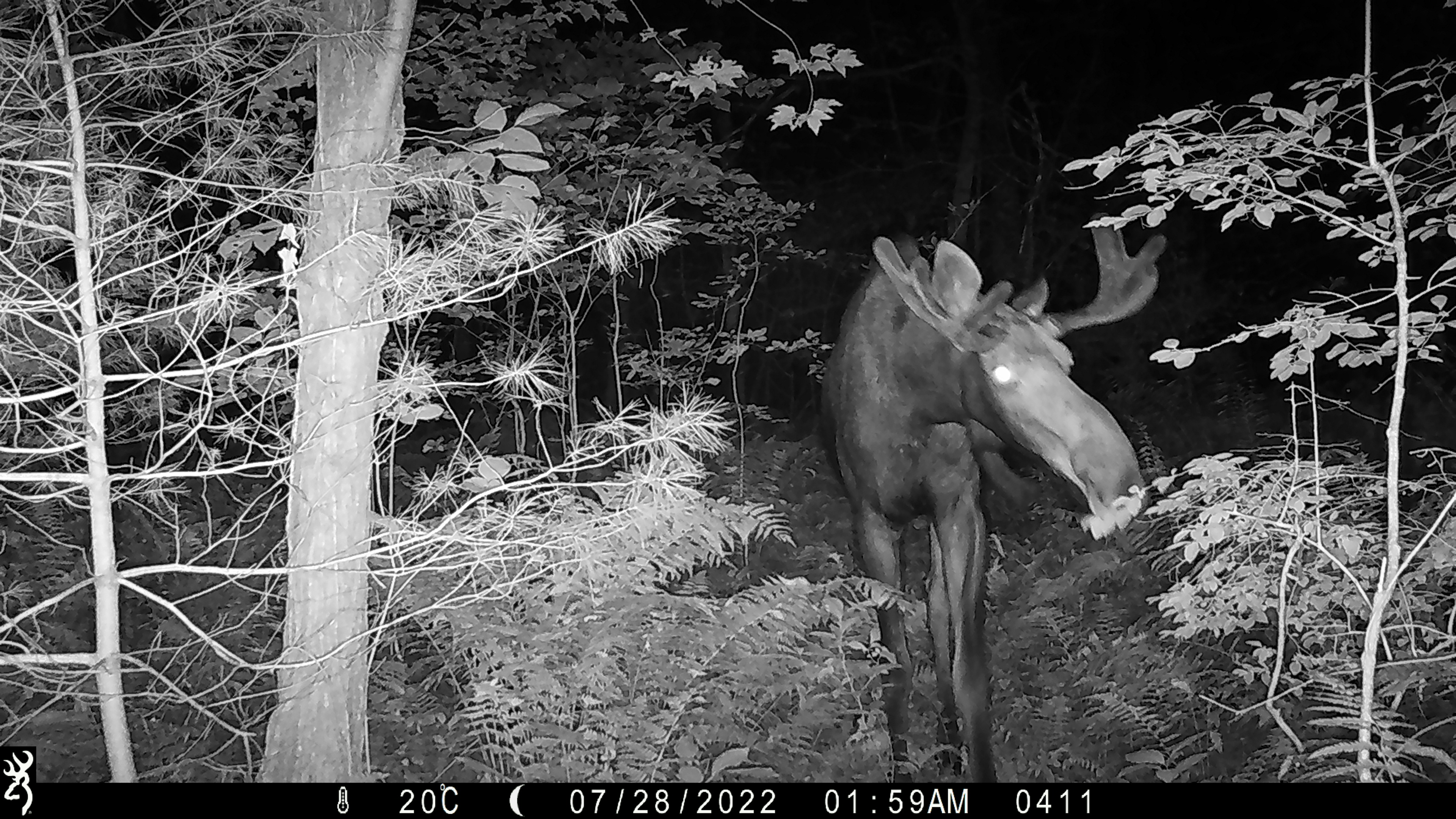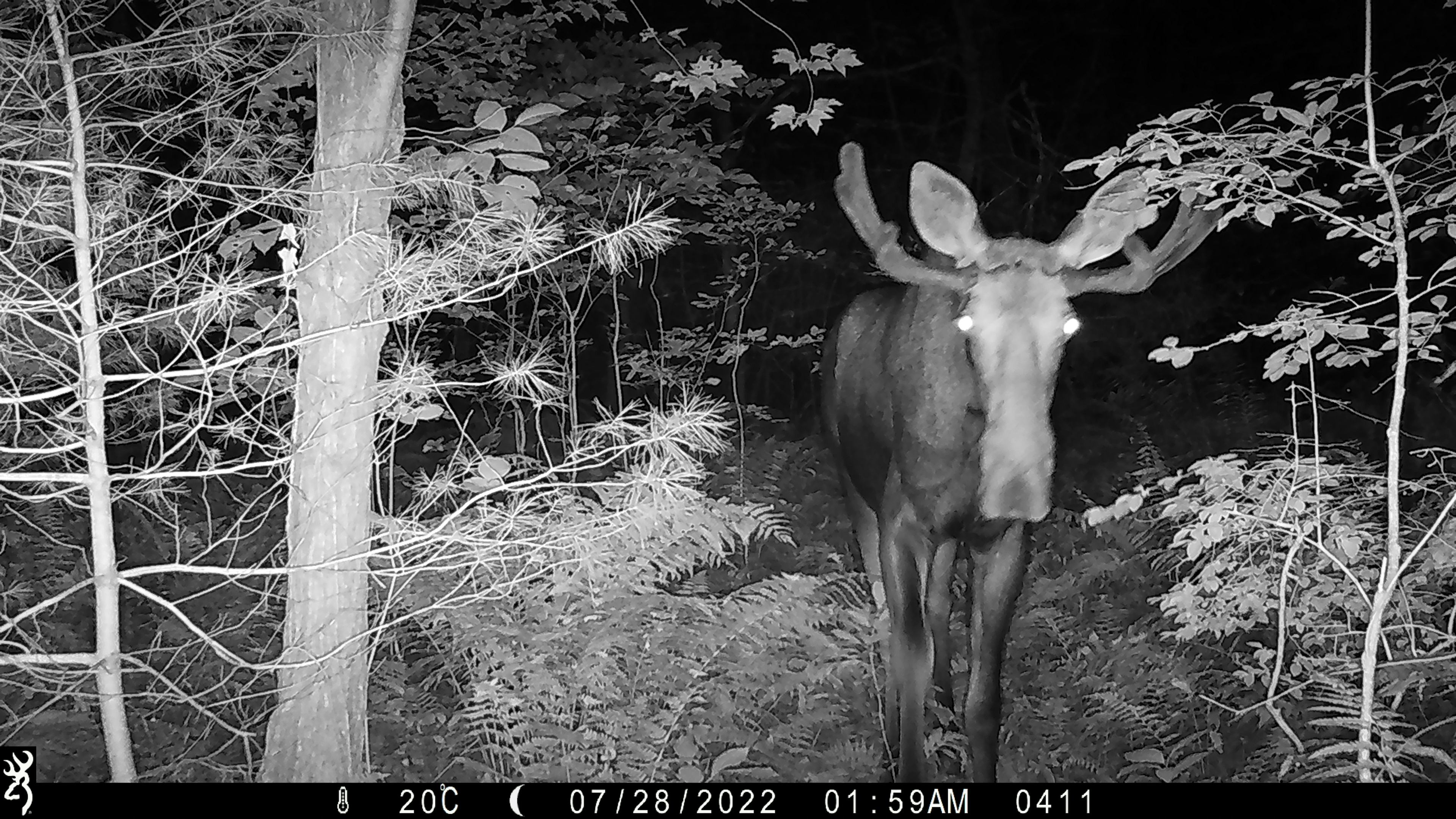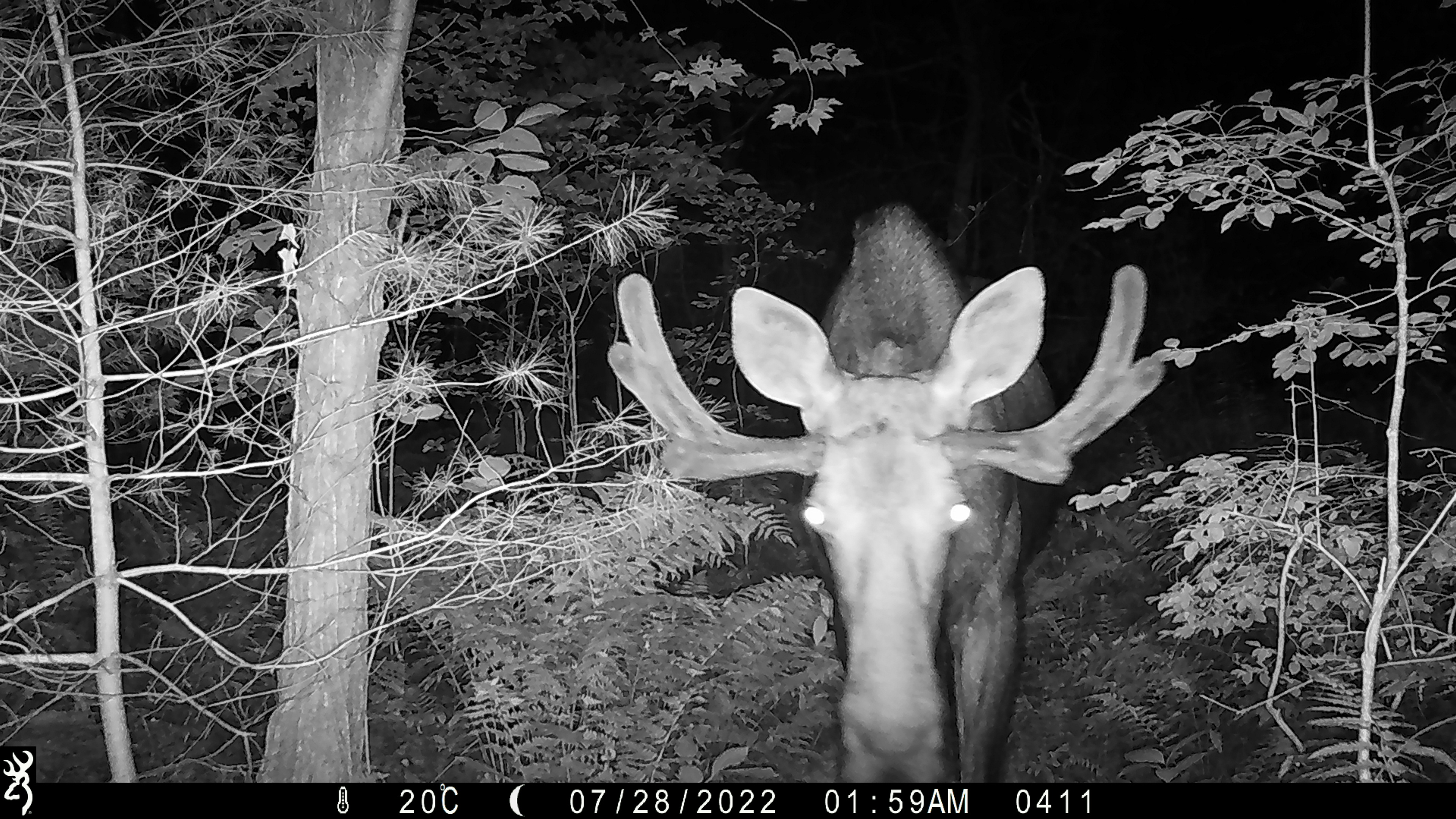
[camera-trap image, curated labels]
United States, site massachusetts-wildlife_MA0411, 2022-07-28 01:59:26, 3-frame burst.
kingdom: Animalia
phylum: Chordata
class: Mammalia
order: Artiodactyla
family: Cervidae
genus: Alces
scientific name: Alces alces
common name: moose